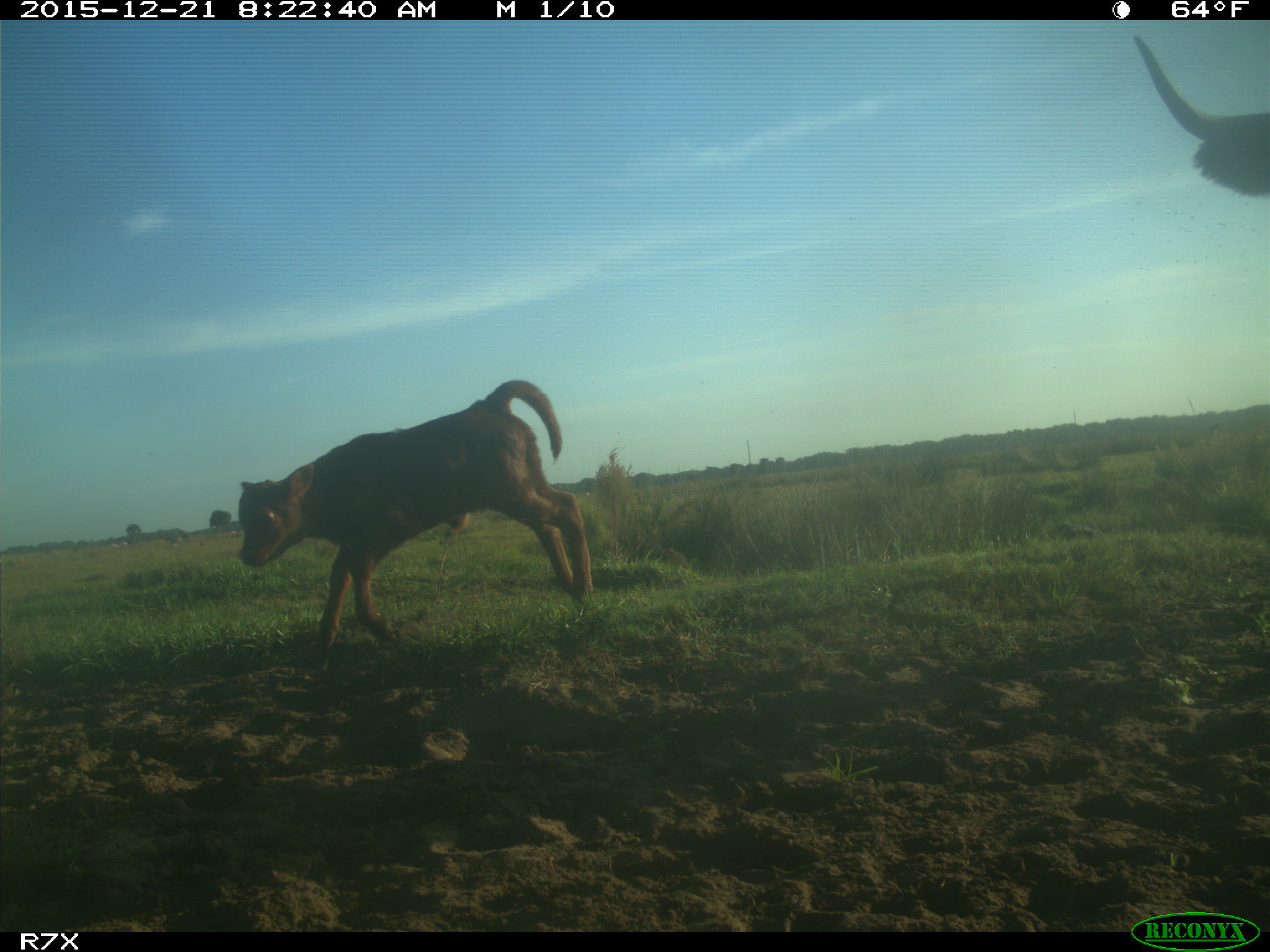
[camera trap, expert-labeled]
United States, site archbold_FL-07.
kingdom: Animalia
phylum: Chordata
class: Mammalia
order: Artiodactyla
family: Bovidae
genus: Bos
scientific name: Bos taurus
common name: domestic cow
Bos taurus (domestic cow).